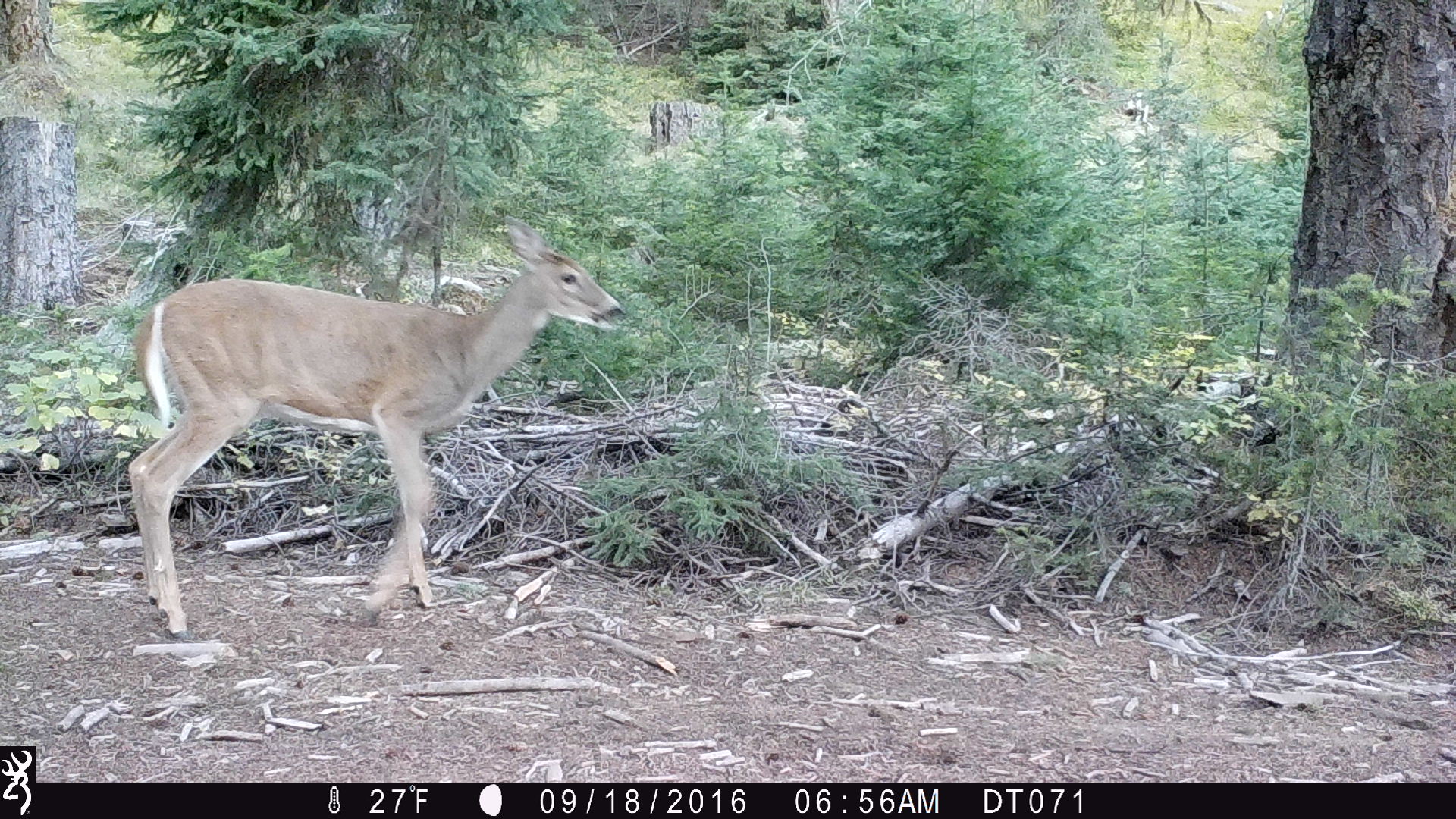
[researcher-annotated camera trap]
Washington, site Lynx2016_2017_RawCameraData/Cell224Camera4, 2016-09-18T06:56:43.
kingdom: Animalia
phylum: Chordata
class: Mammalia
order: Artiodactyla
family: Cervidae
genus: Odocoileus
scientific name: Odocoileus virginianus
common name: white-tailed deer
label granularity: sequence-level